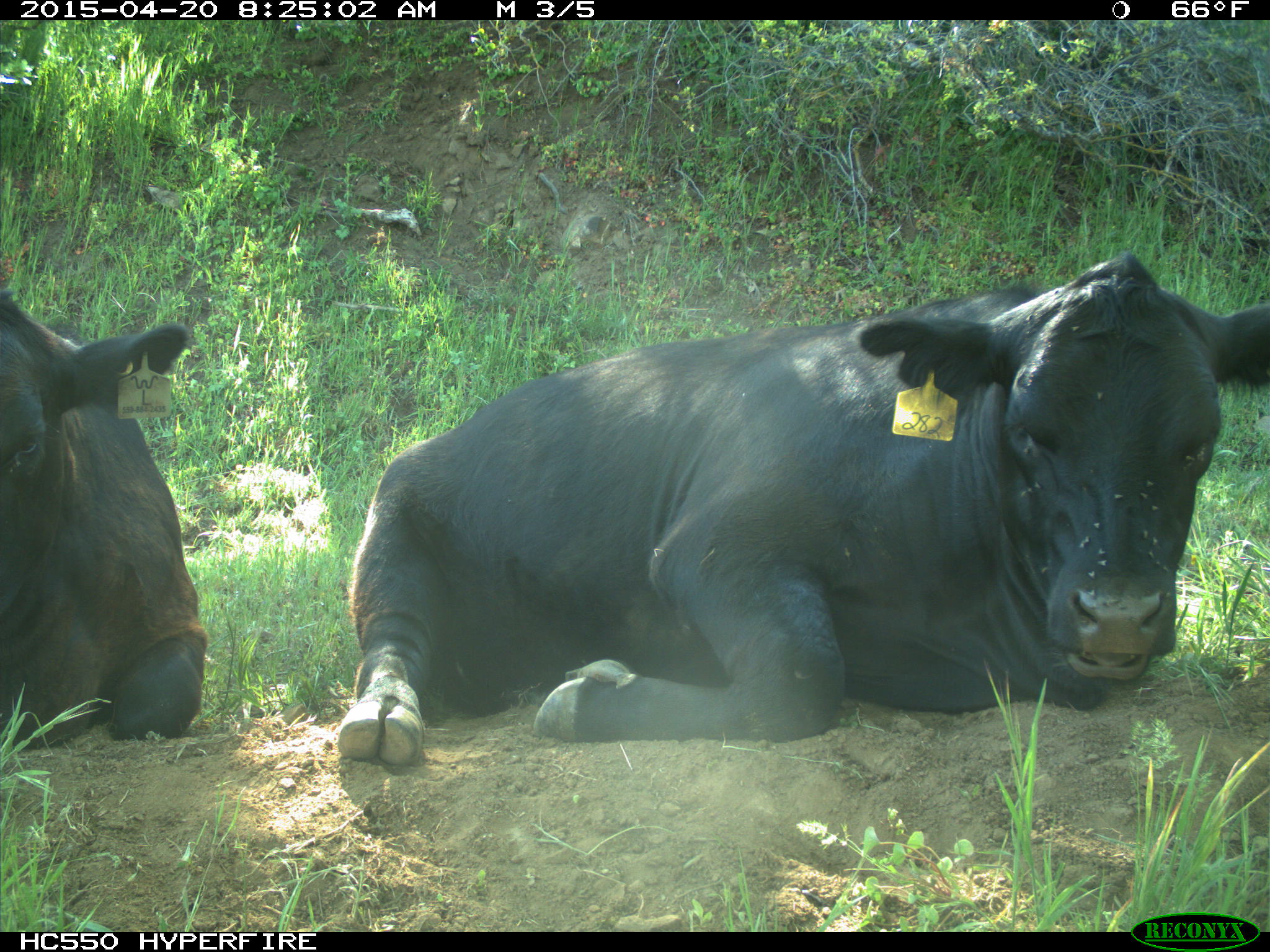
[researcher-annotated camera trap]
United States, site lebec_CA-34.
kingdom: Animalia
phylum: Chordata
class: Mammalia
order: Artiodactyla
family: Bovidae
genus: Bos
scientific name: Bos taurus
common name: domestic cow